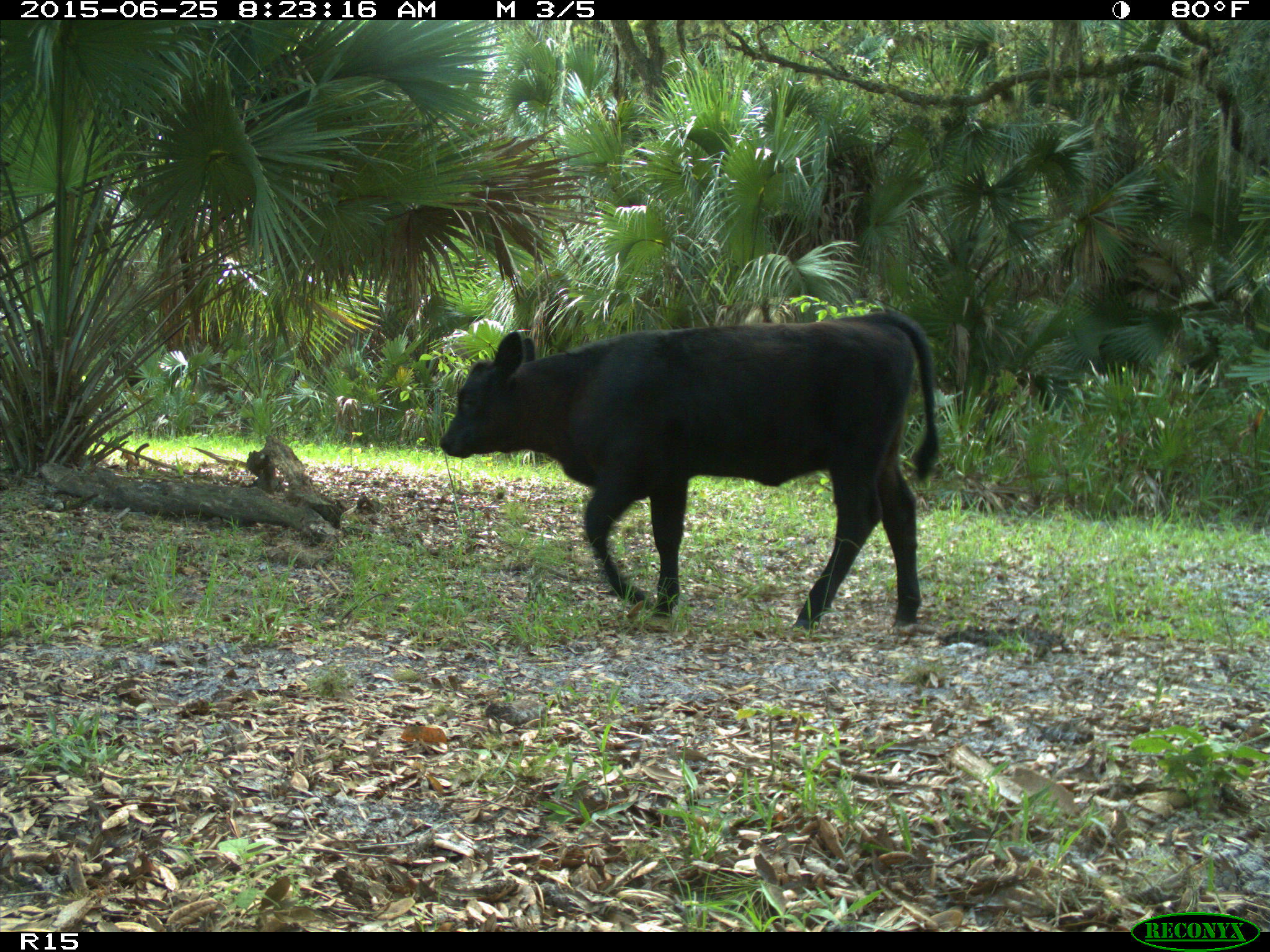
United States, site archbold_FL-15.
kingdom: Animalia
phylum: Chordata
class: Mammalia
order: Artiodactyla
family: Bovidae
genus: Bos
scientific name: Bos taurus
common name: domestic cow